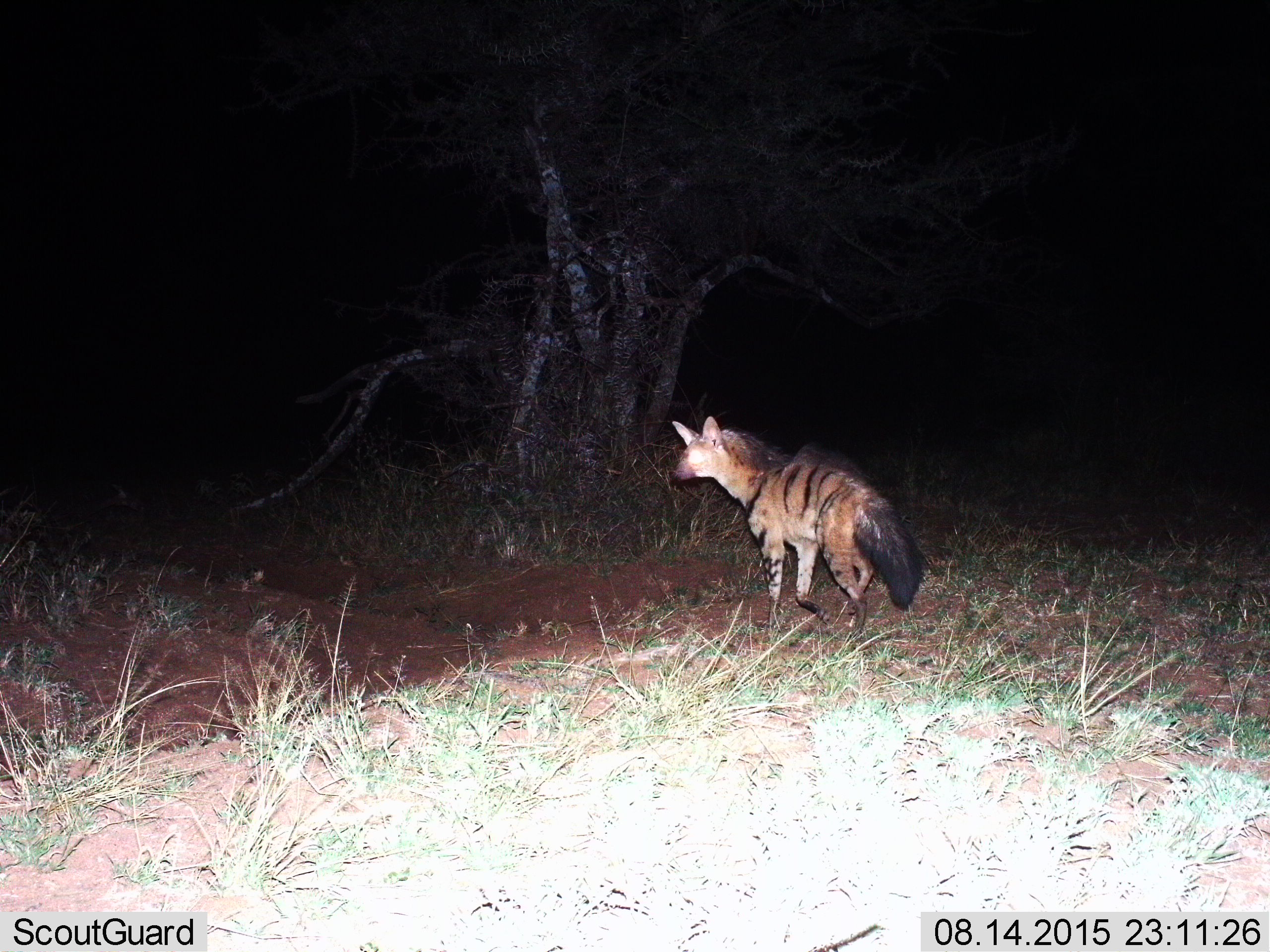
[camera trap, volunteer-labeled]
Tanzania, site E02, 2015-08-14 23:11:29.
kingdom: Animalia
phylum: Chordata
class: Mammalia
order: Carnivora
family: Hyaenidae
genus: Proteles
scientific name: Proteles cristatus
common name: aardwolf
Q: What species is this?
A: Aardwolf (Proteles cristatus).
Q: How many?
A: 1.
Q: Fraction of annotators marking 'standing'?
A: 50%.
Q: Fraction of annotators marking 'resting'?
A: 0%.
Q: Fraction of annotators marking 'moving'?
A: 50%.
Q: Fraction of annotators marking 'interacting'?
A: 0%.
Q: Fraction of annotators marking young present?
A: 0%.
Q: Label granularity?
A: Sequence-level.